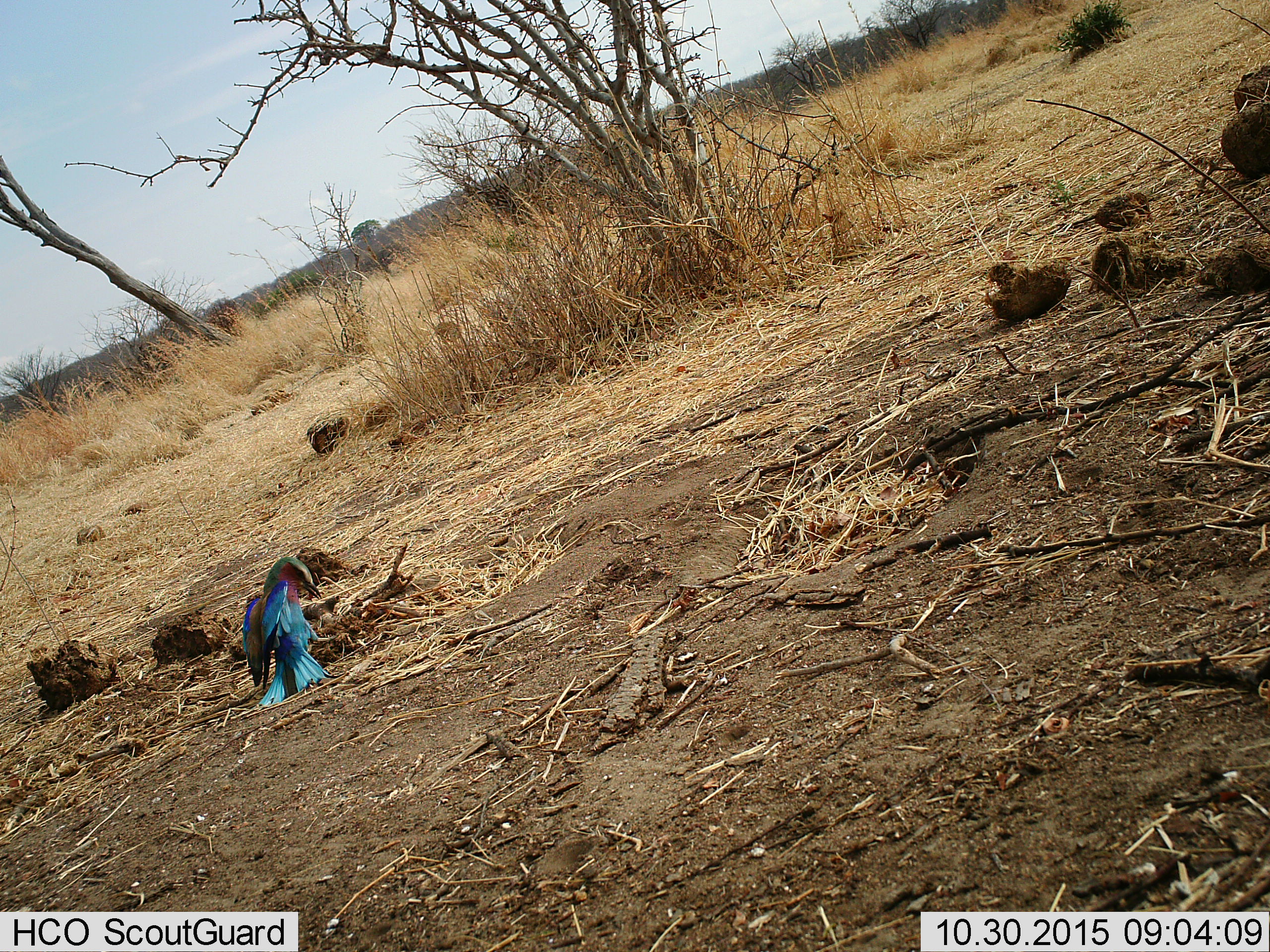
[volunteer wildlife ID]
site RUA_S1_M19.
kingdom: Animalia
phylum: Chordata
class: Aves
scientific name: Aves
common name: bird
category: birdother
Birdother (bird) (Aves), count 1. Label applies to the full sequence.